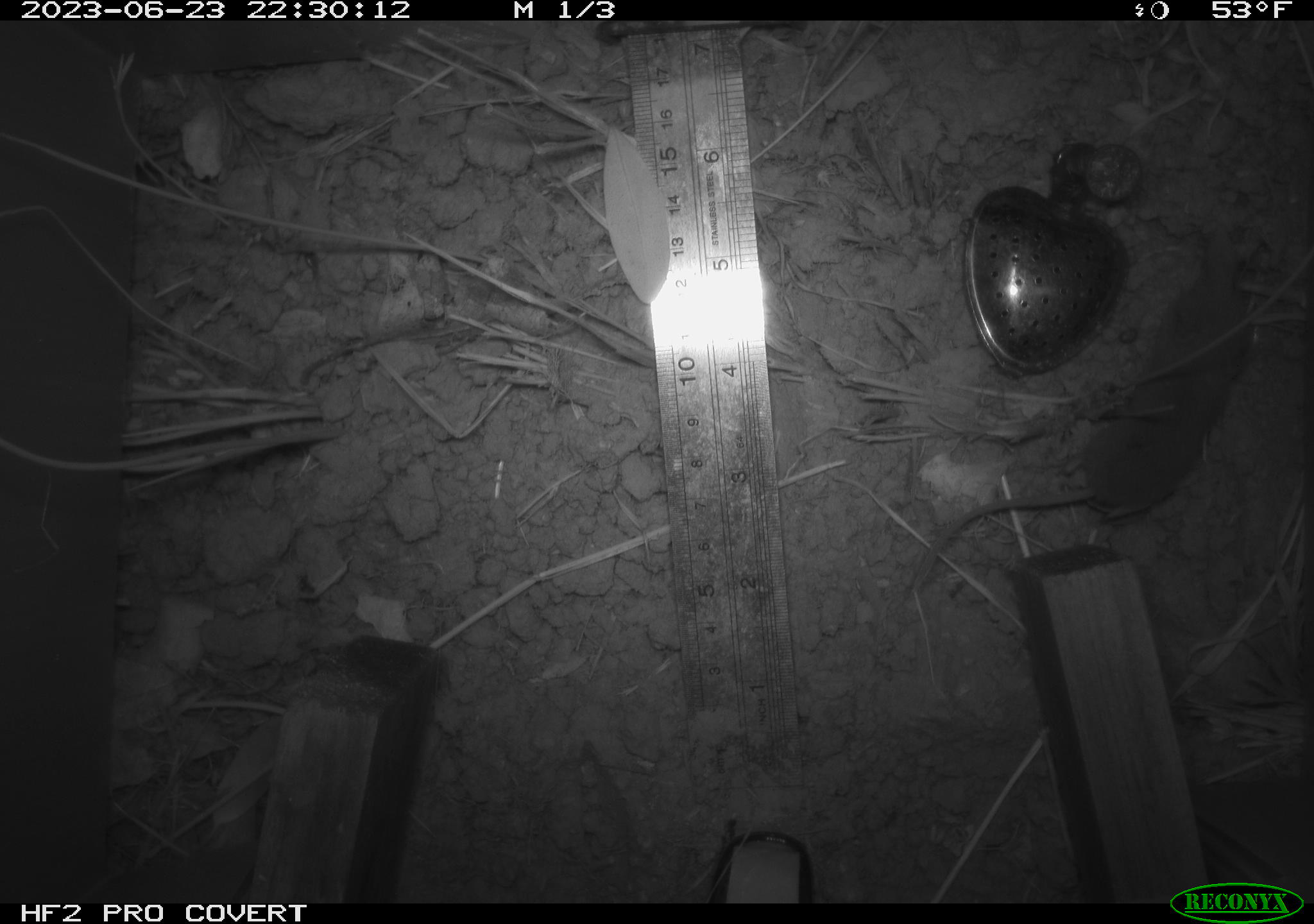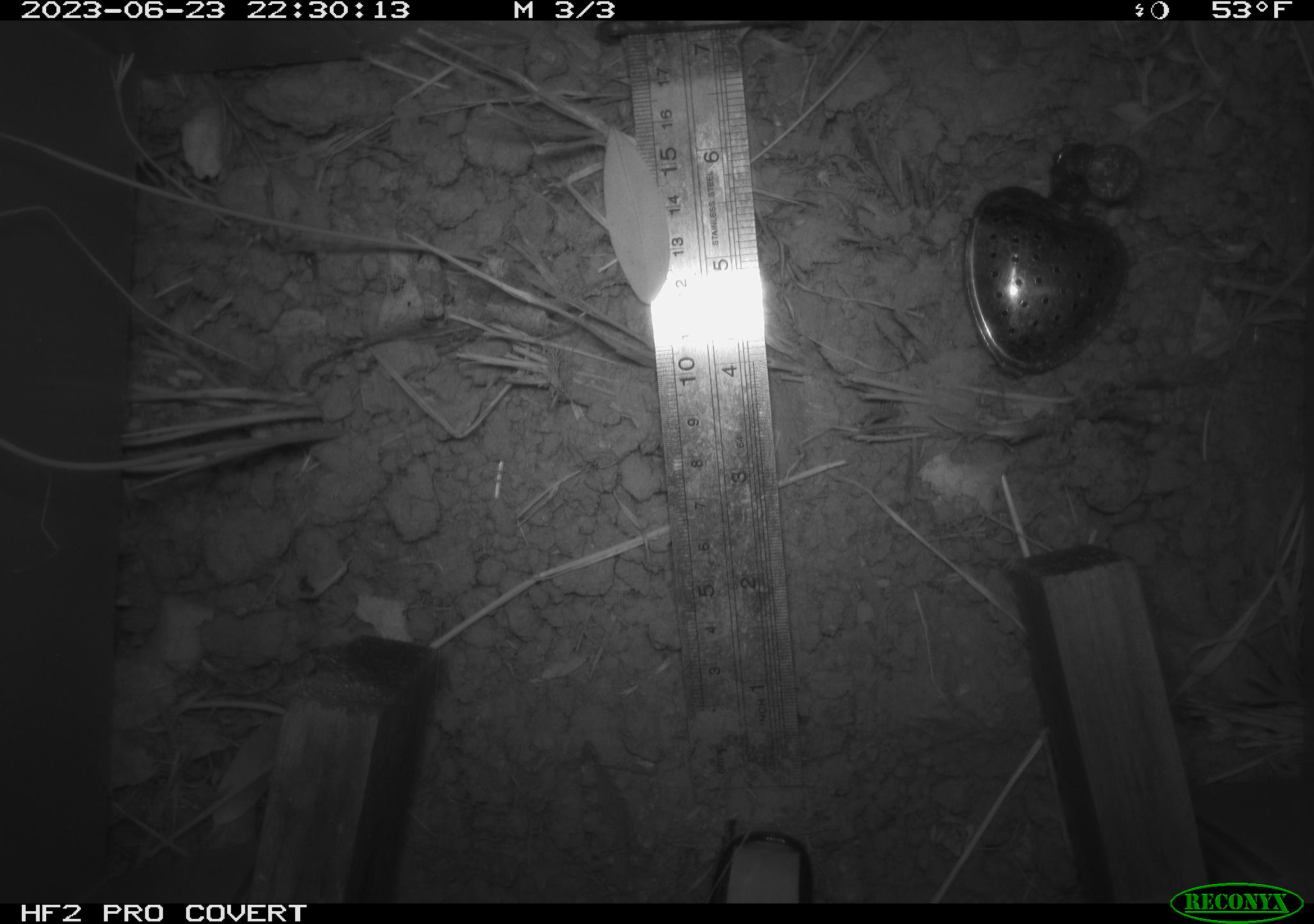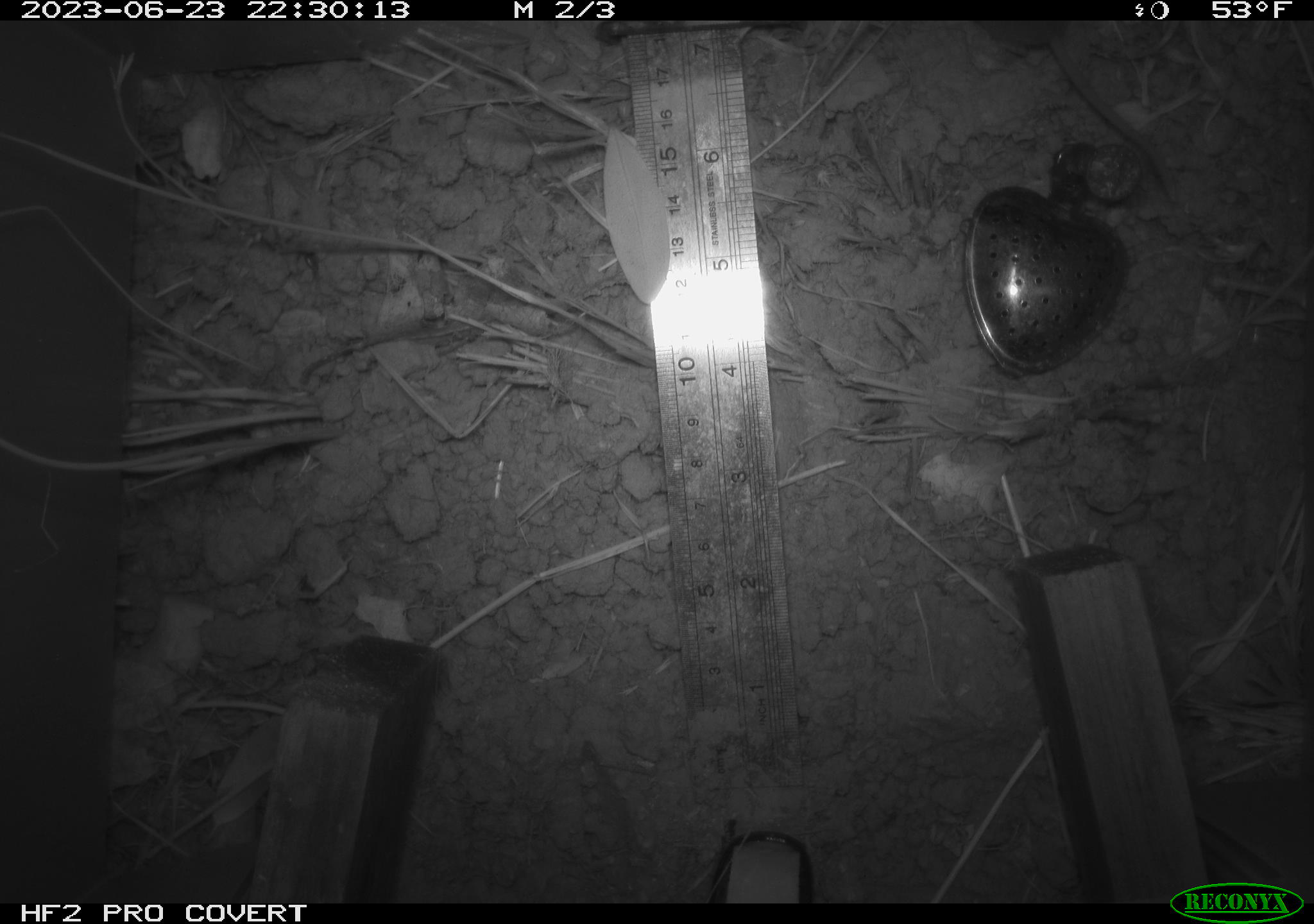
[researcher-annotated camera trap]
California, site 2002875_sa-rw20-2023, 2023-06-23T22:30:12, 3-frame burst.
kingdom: Animalia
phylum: Chordata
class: Mammalia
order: Eulipotyphla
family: Soricidae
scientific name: Soricidae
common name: shrews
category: soricidae family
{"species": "soricidae family (shrews) (Soricidae)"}